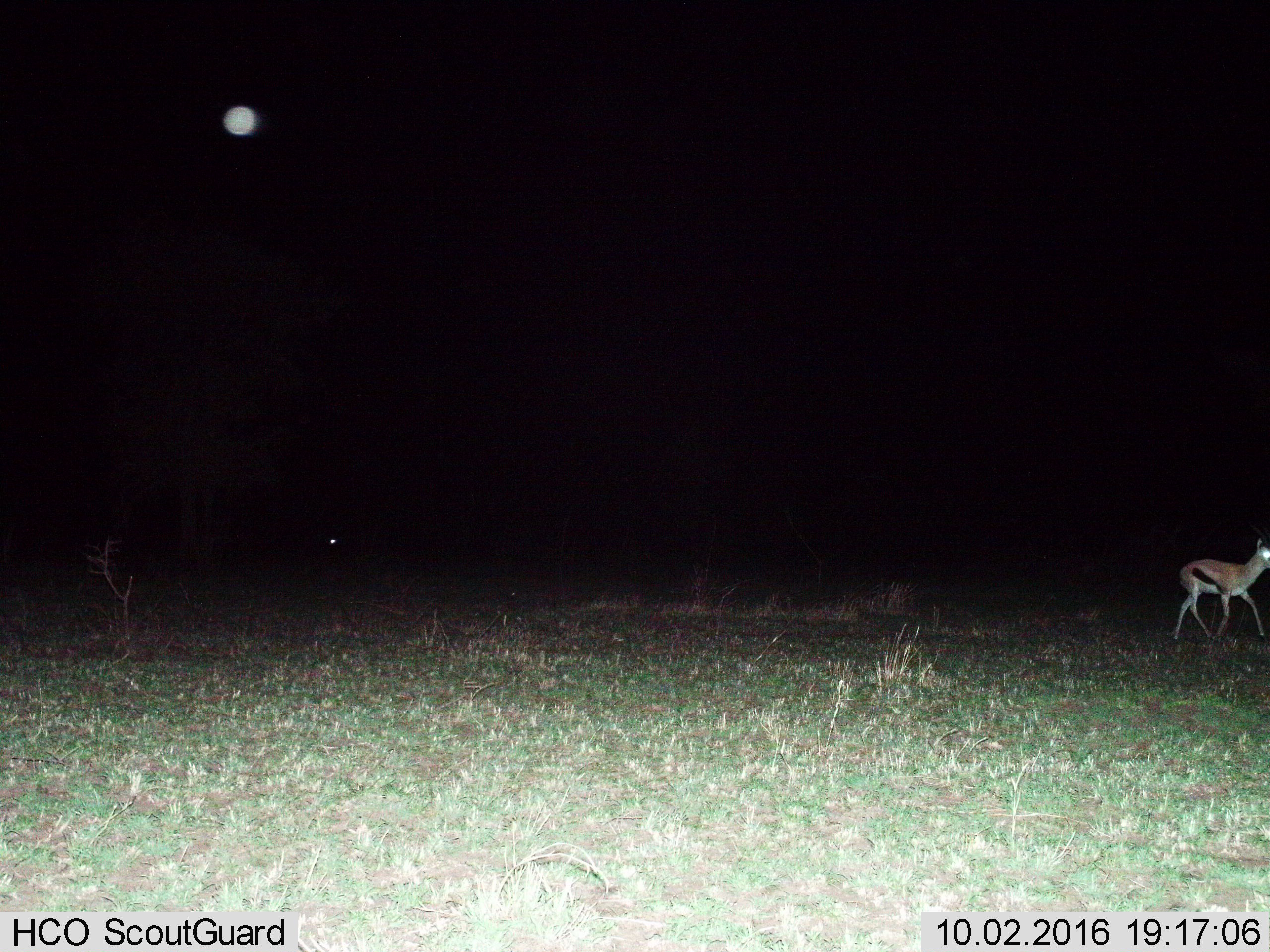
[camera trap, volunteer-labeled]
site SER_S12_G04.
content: unidentified animal